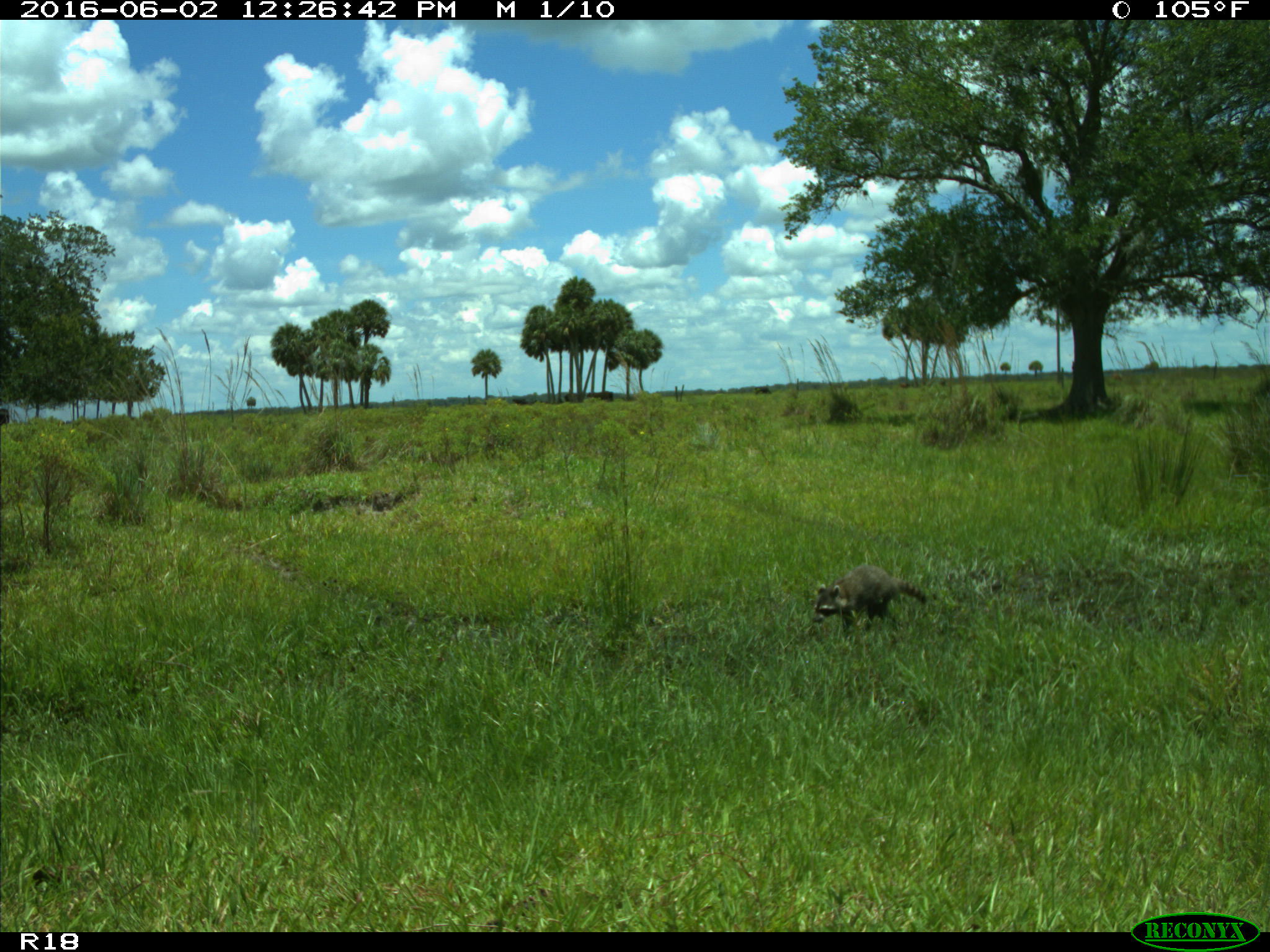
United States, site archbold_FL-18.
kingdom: Animalia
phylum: Chordata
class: Mammalia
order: Carnivora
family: Procyonidae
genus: Procyon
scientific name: Procyon lotor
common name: common raccoon